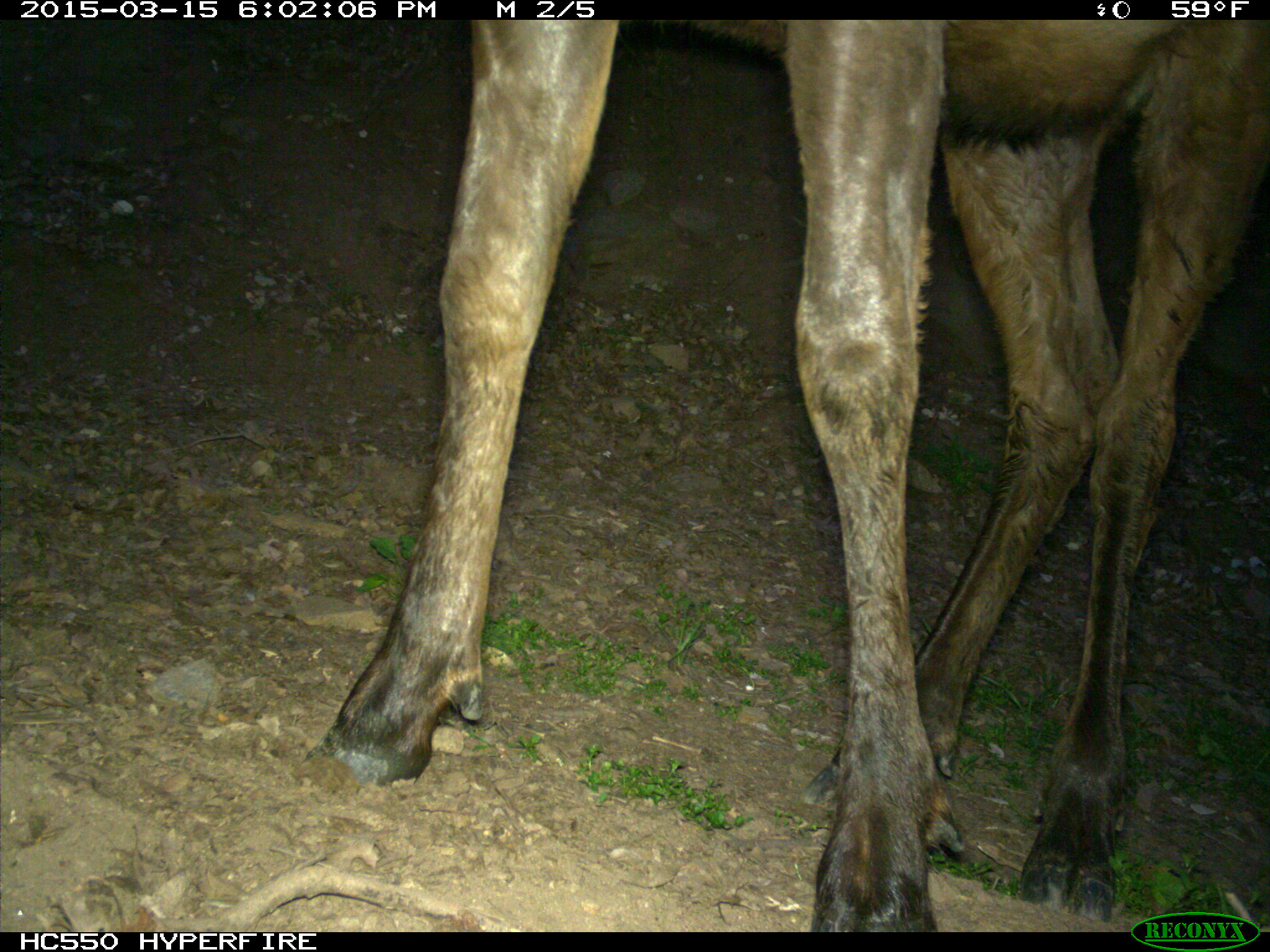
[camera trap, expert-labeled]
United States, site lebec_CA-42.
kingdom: Animalia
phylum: Chordata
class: Mammalia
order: Artiodactyla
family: Cervidae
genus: Cervus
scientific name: Cervus canadensis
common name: elk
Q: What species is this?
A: Cervus canadensis (elk).